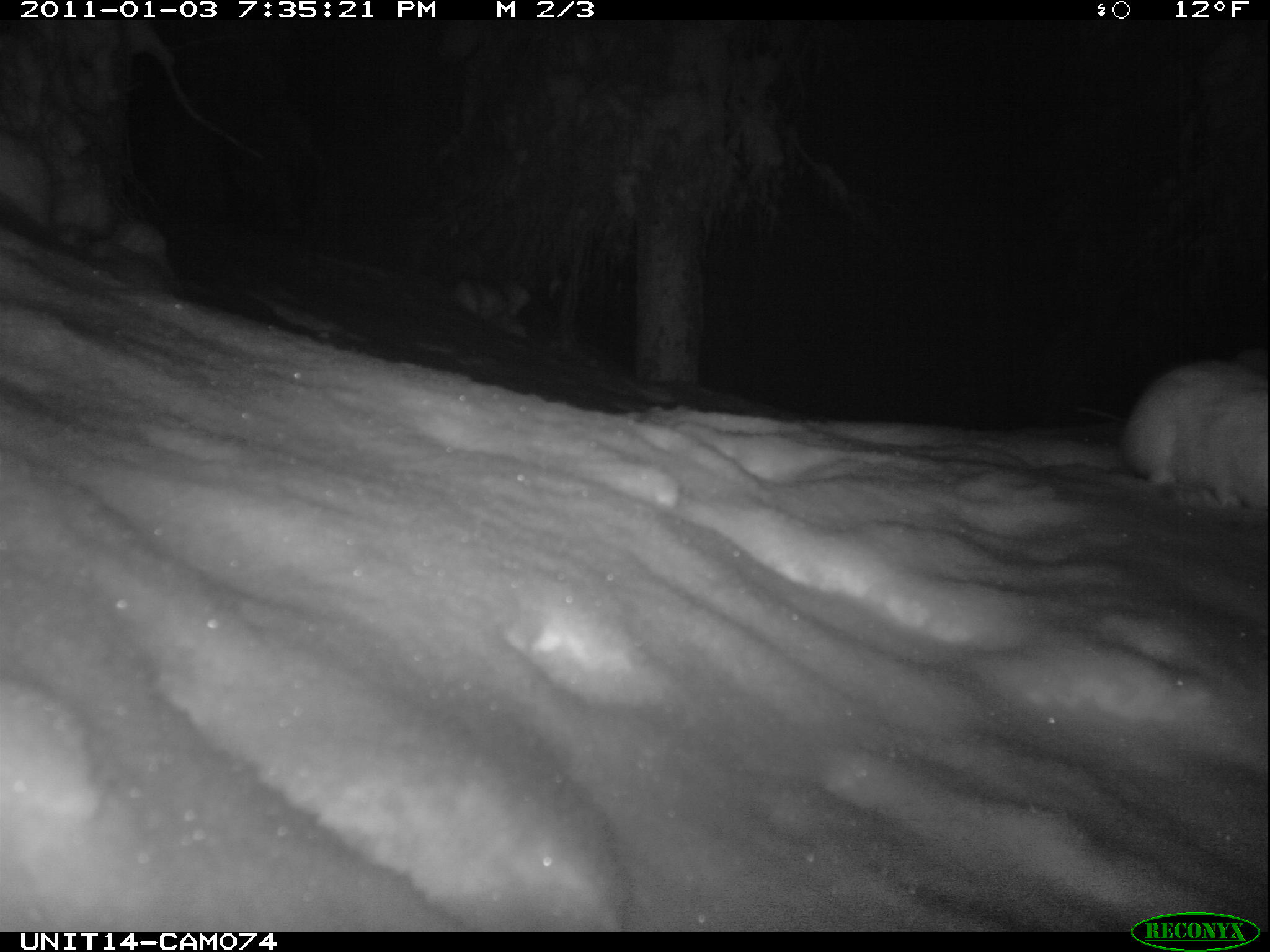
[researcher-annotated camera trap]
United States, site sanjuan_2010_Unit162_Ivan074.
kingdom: Animalia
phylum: Chordata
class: Mammalia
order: Lagomorpha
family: Leporidae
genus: Lepus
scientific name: Lepus americanus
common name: snowshoe hare